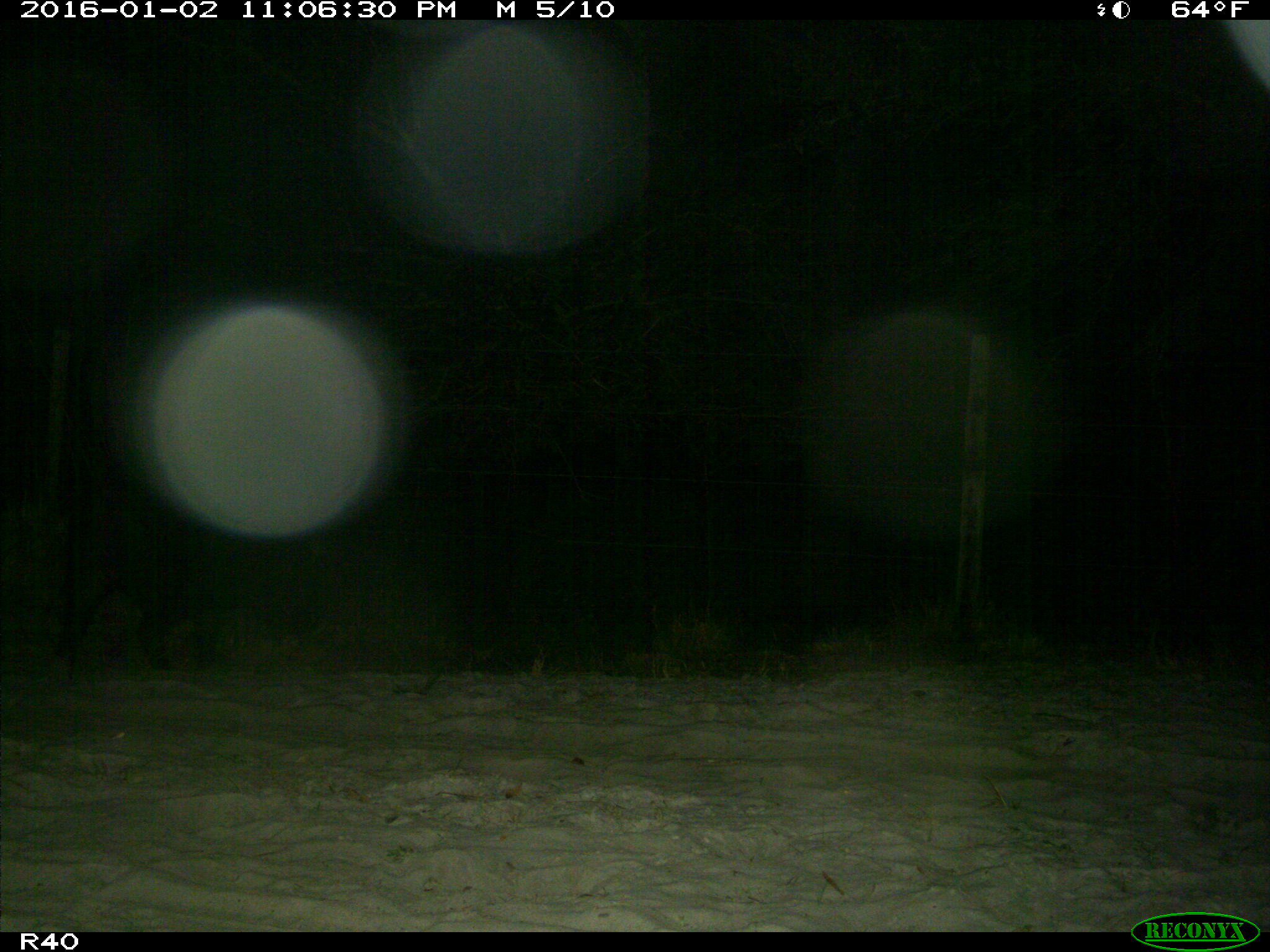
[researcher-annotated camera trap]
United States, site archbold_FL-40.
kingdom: Animalia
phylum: Chordata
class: Mammalia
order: Artiodactyla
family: Suidae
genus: Sus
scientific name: Sus scrofa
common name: wild boar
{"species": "Sus scrofa (wild boar)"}